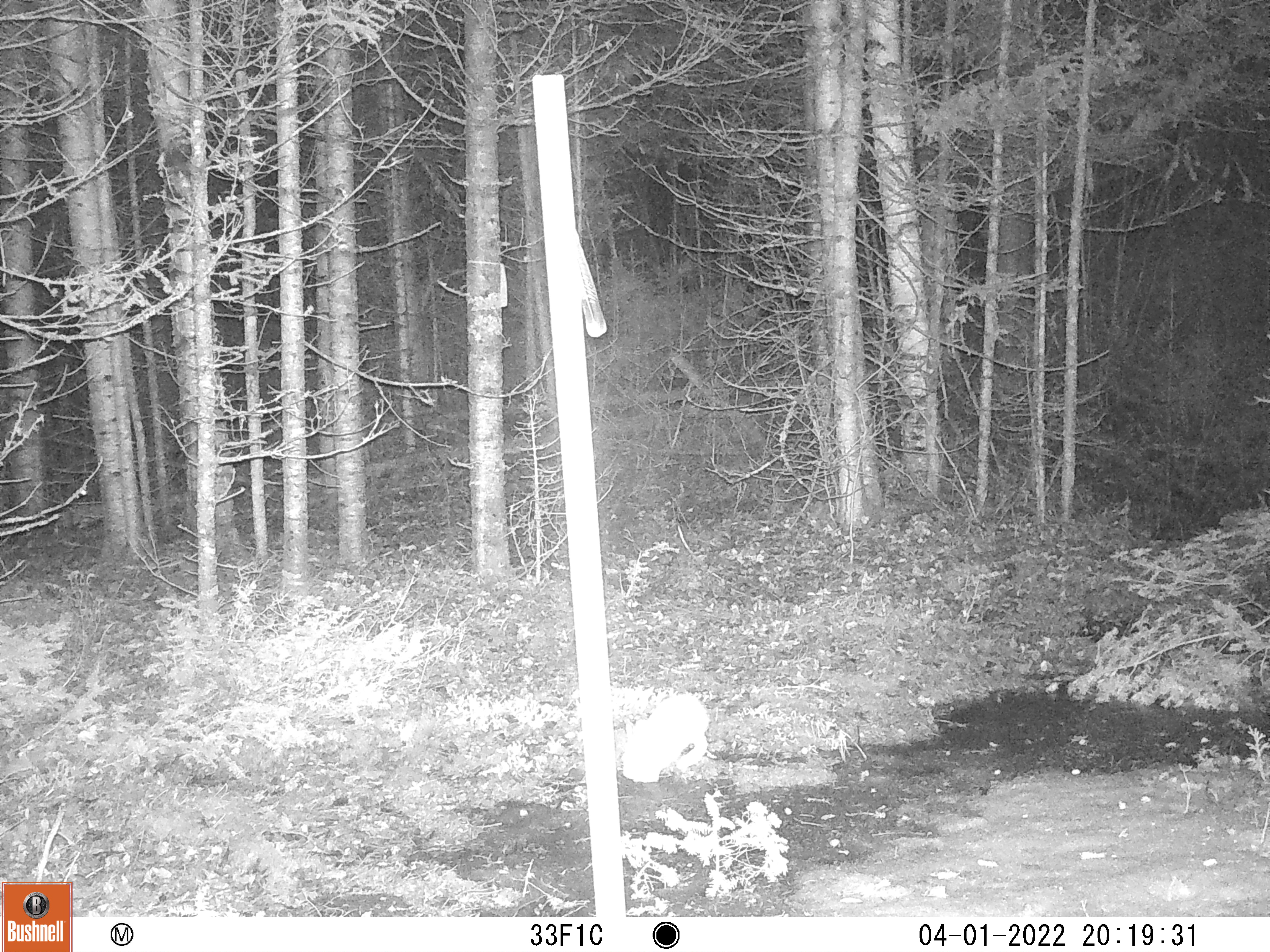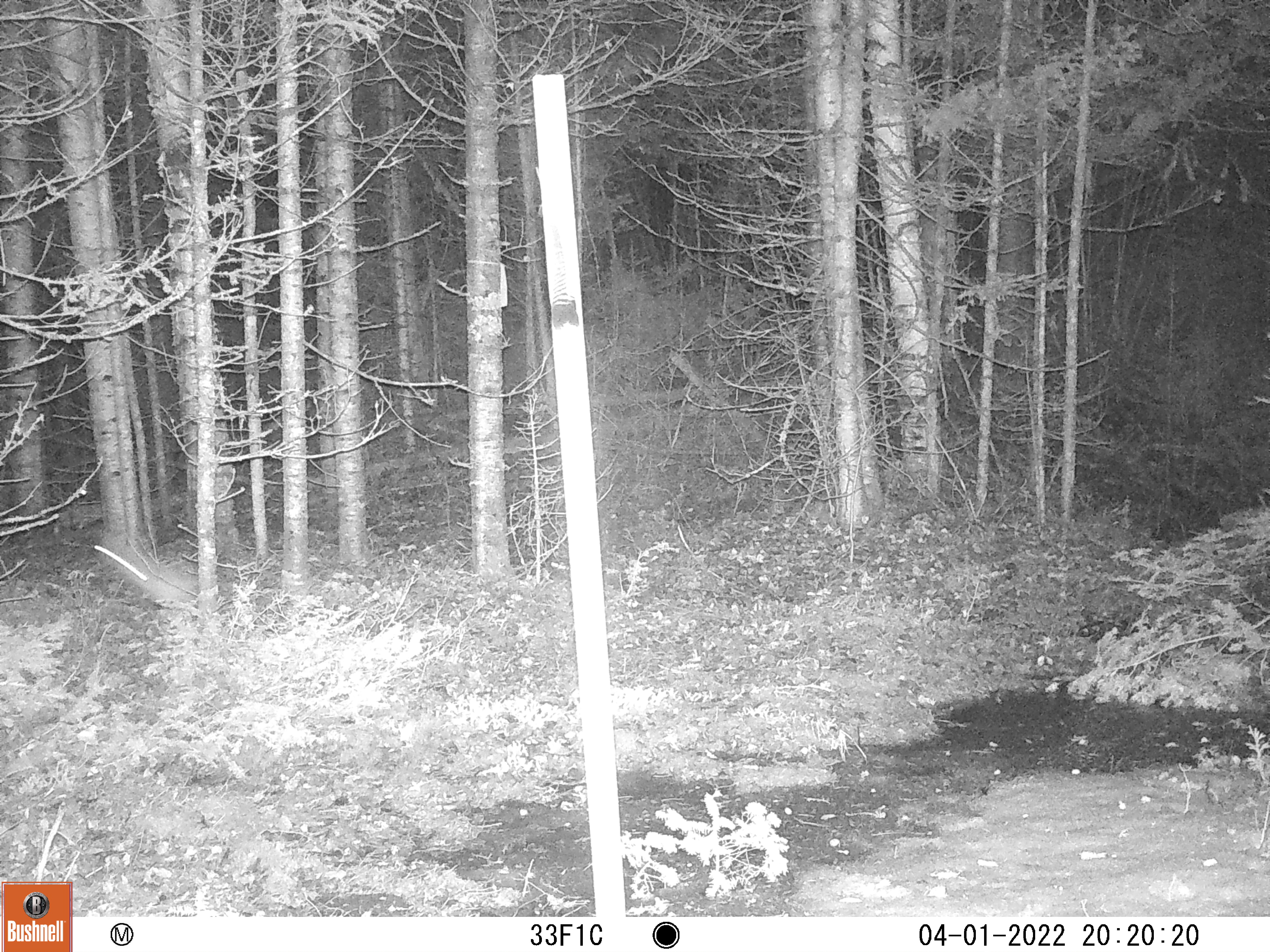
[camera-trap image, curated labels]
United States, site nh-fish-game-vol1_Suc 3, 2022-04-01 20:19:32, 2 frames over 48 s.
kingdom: Animalia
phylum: Chordata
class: Mammalia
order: Lagomorpha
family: Leporidae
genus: Lepus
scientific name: Lepus americanus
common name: snowshoe hare